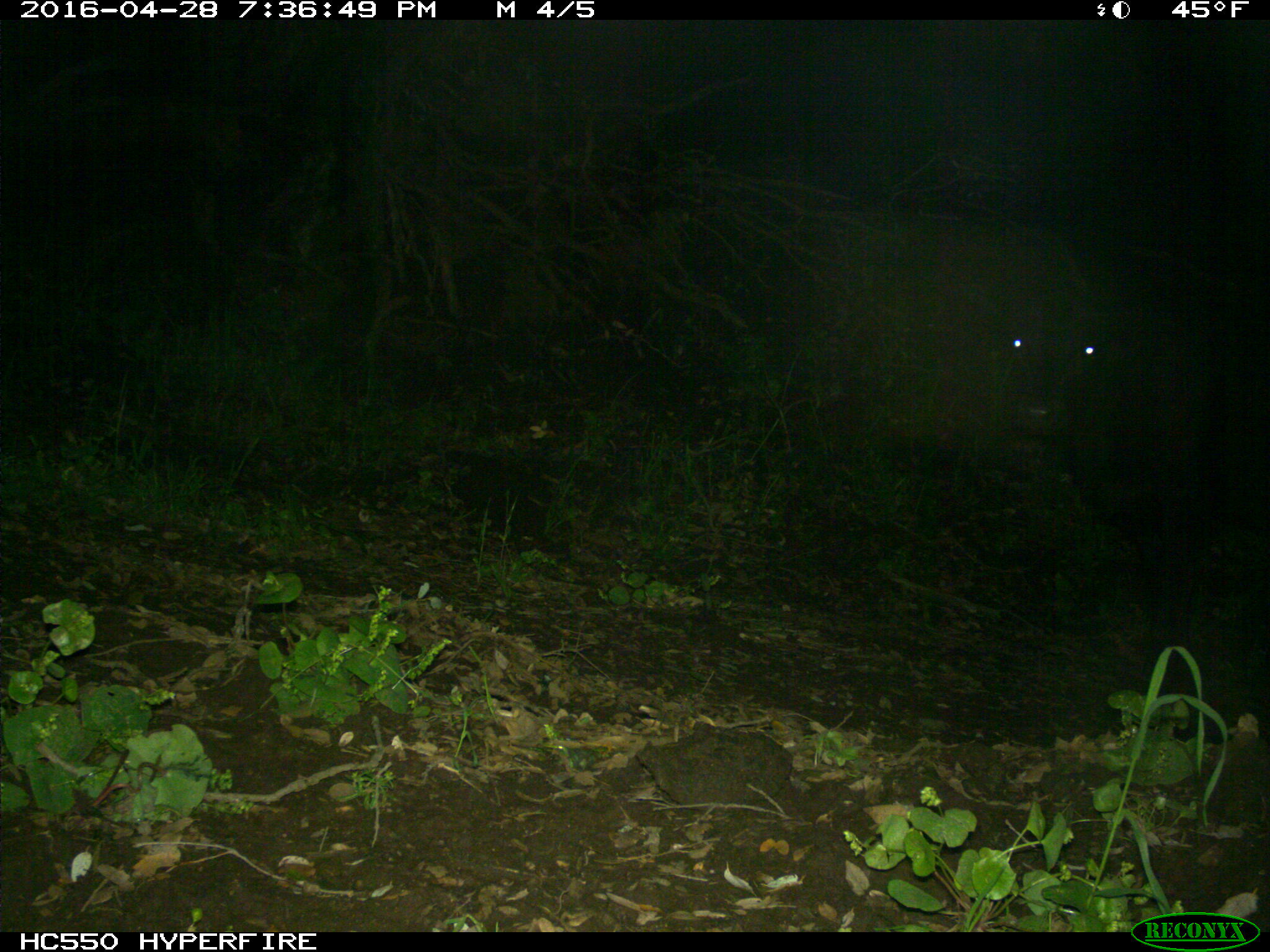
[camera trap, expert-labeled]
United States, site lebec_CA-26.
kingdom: Animalia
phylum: Chordata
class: Mammalia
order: Artiodactyla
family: Bovidae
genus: Bos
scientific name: Bos taurus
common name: domestic cow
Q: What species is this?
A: Bos taurus (domestic cow).